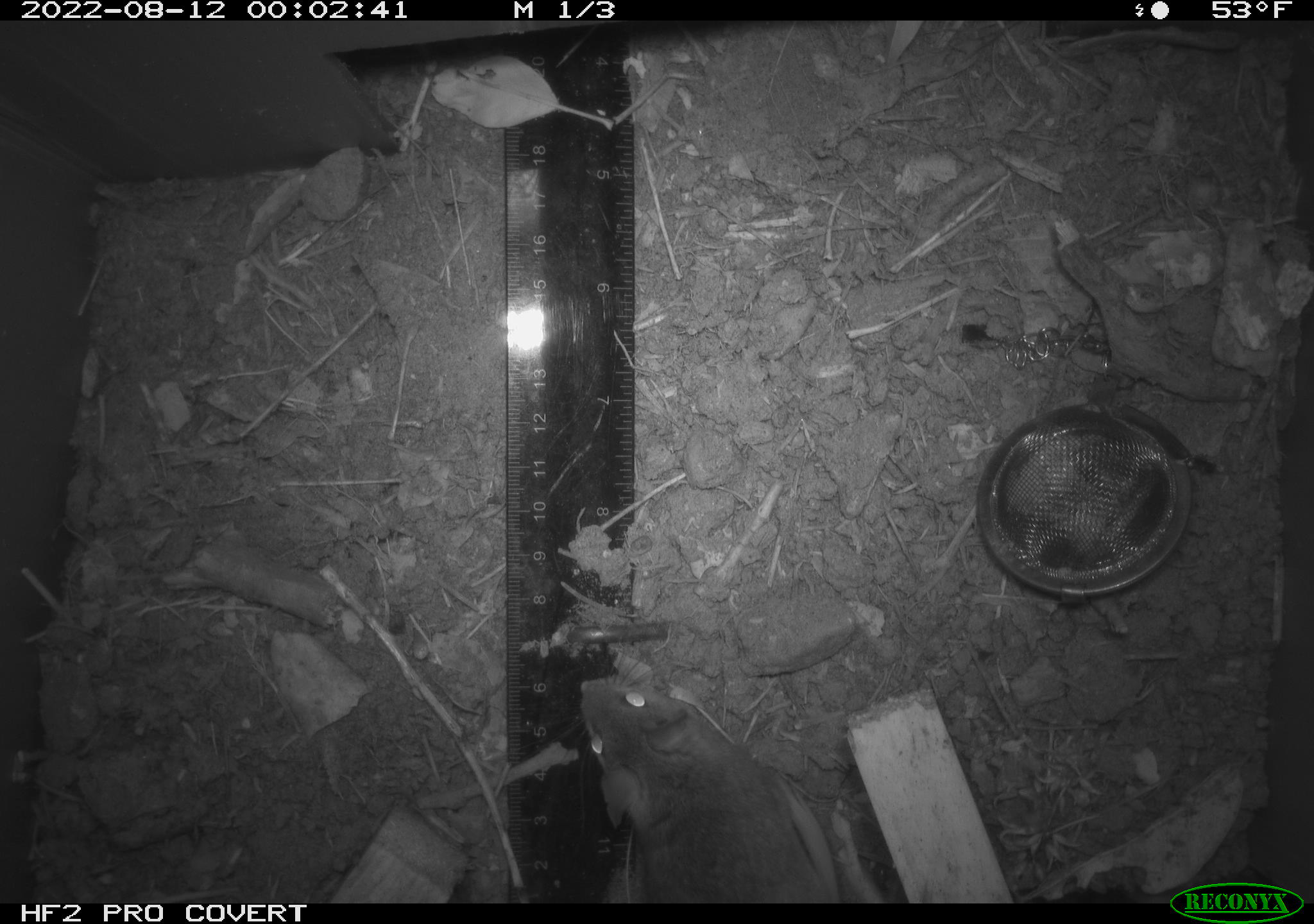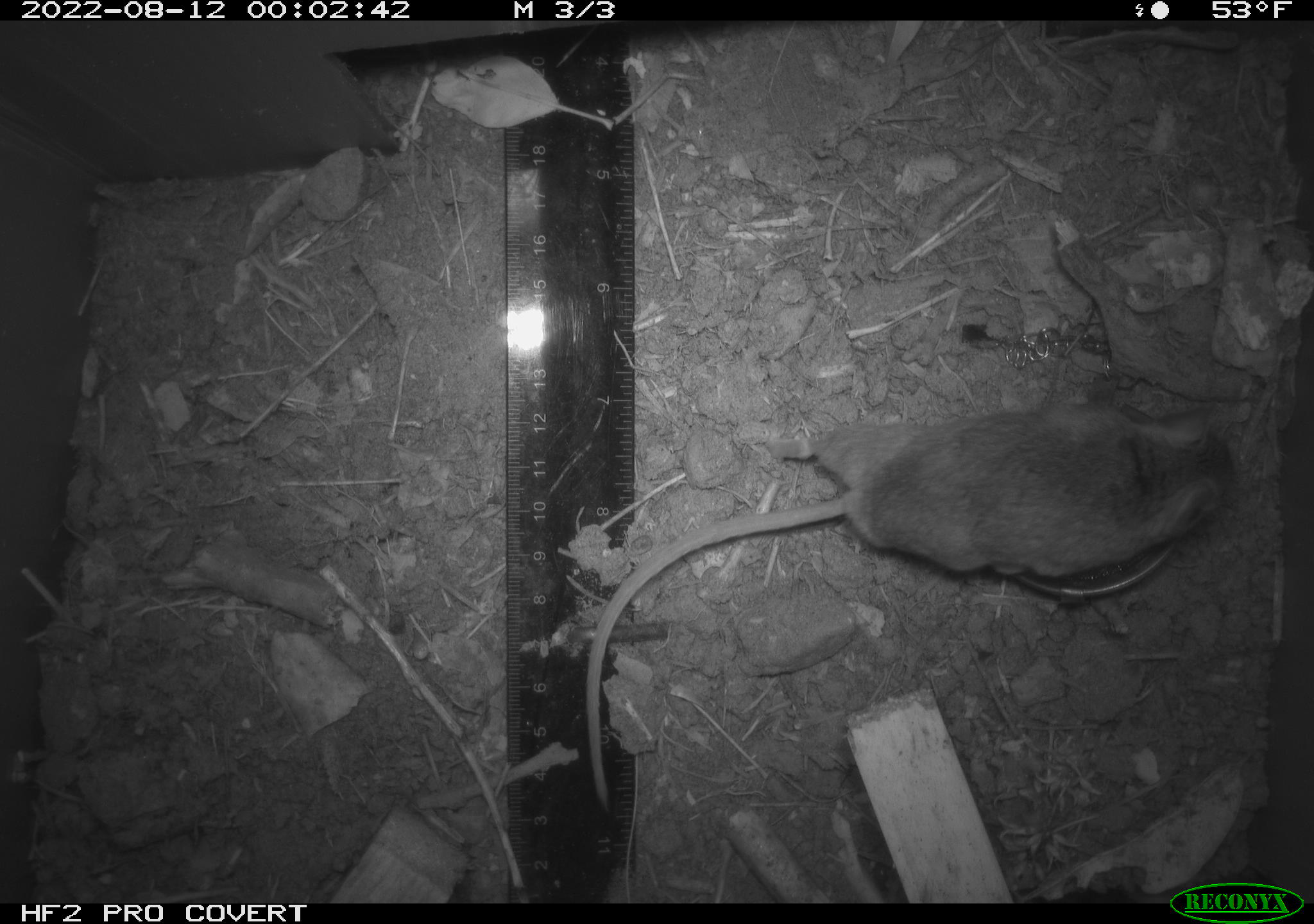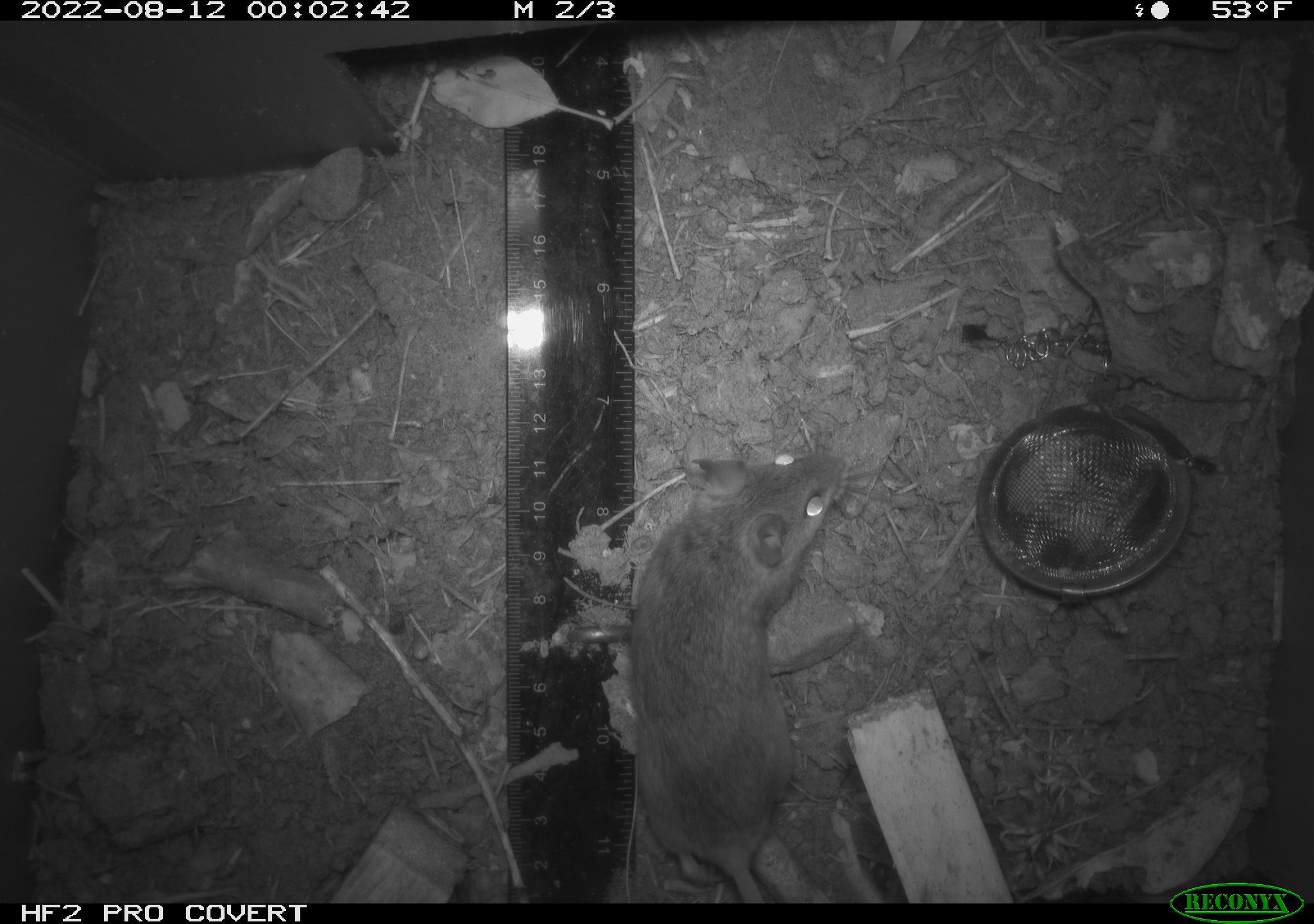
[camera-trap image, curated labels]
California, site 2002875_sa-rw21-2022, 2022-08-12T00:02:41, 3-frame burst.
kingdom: Animalia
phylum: Chordata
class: Mammalia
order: Rodentia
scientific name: Rodentia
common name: mouse species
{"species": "mouse species (Rodentia)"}